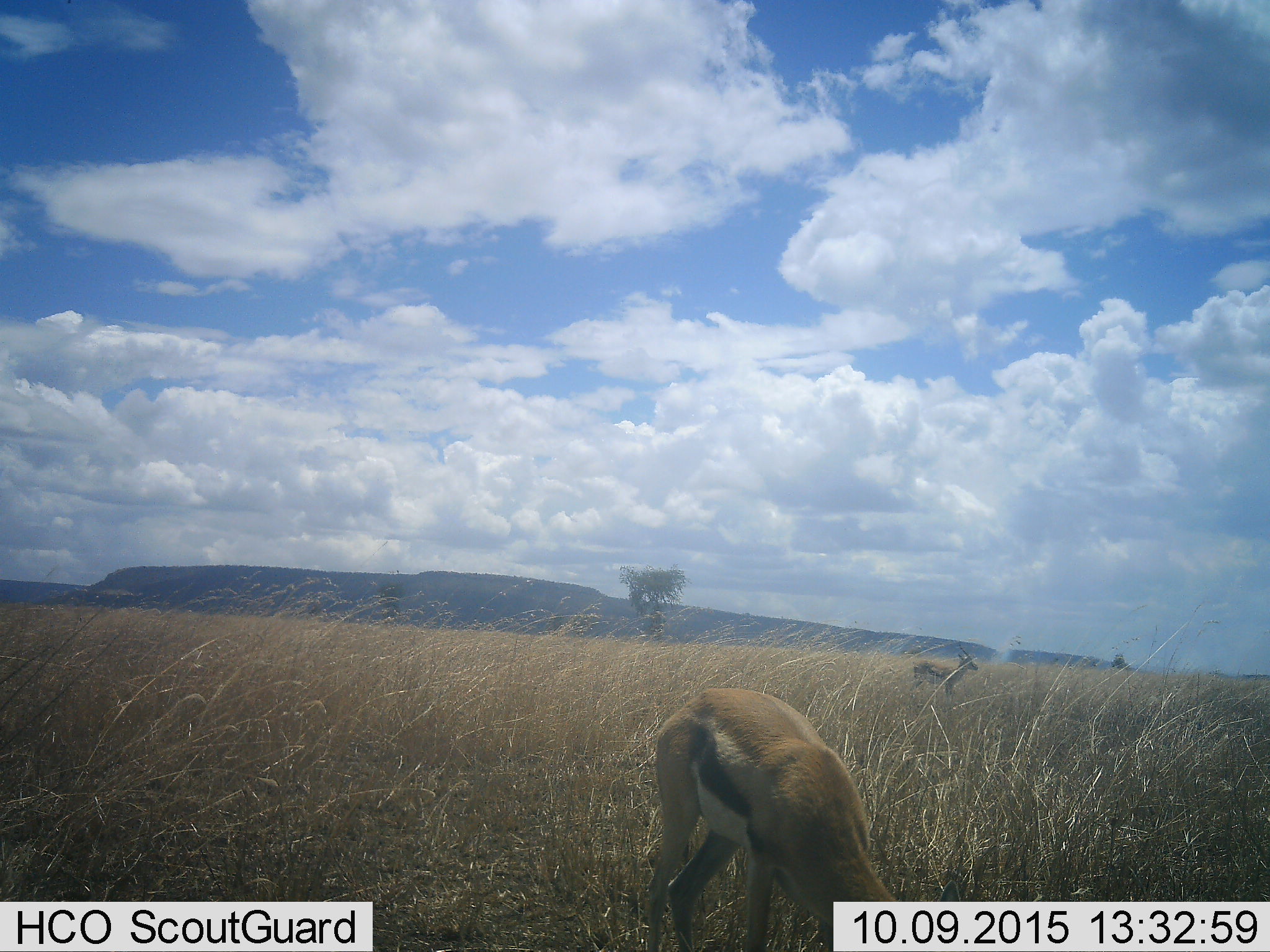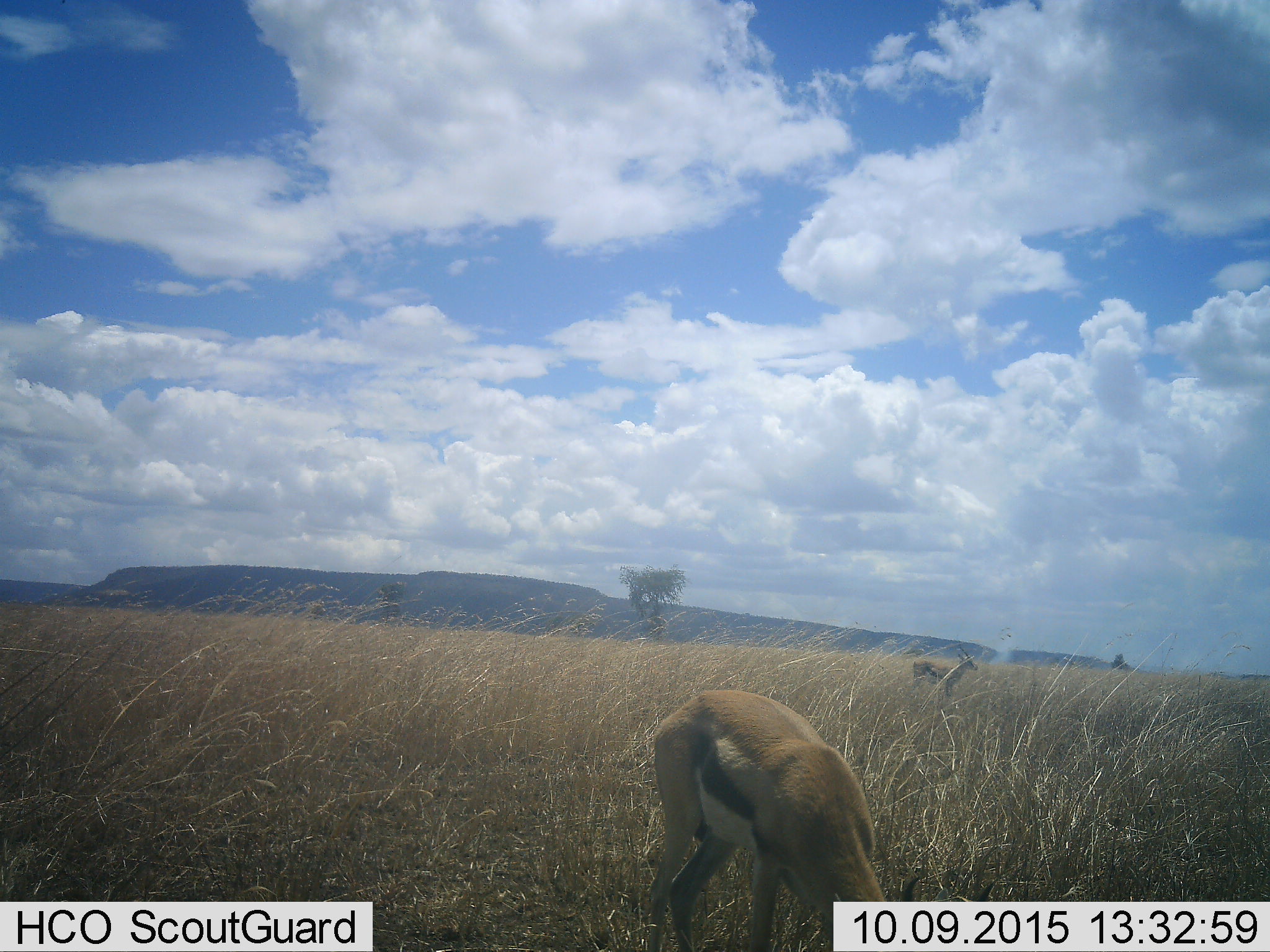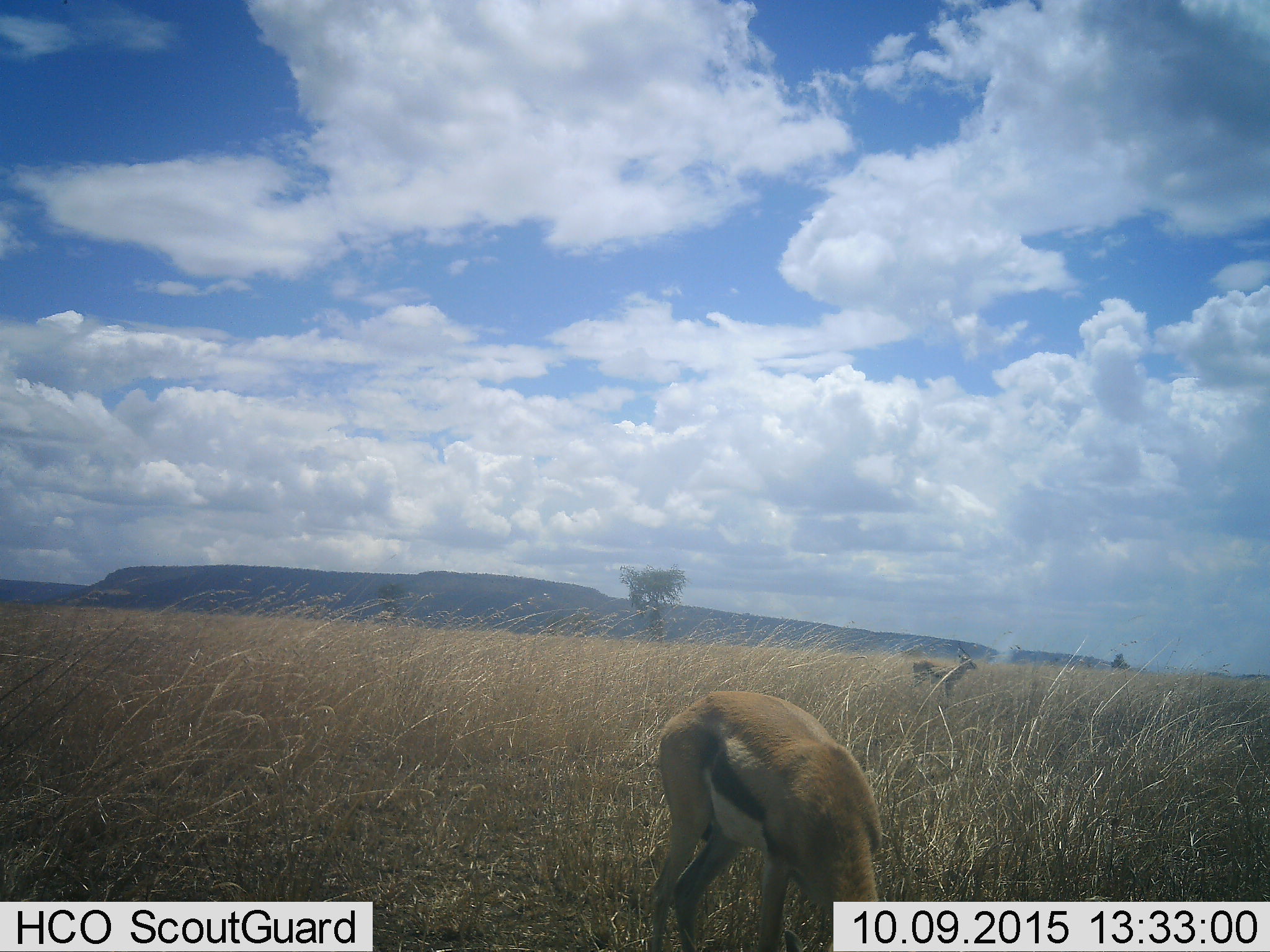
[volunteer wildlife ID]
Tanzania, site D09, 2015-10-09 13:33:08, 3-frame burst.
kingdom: Animalia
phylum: Chordata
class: Mammalia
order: Artiodactyla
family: Bovidae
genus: Eudorcas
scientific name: Eudorcas thomsonii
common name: thomson's gazelle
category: gazellethomsons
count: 2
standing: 89%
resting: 0%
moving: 6%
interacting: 0%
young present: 6%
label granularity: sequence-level